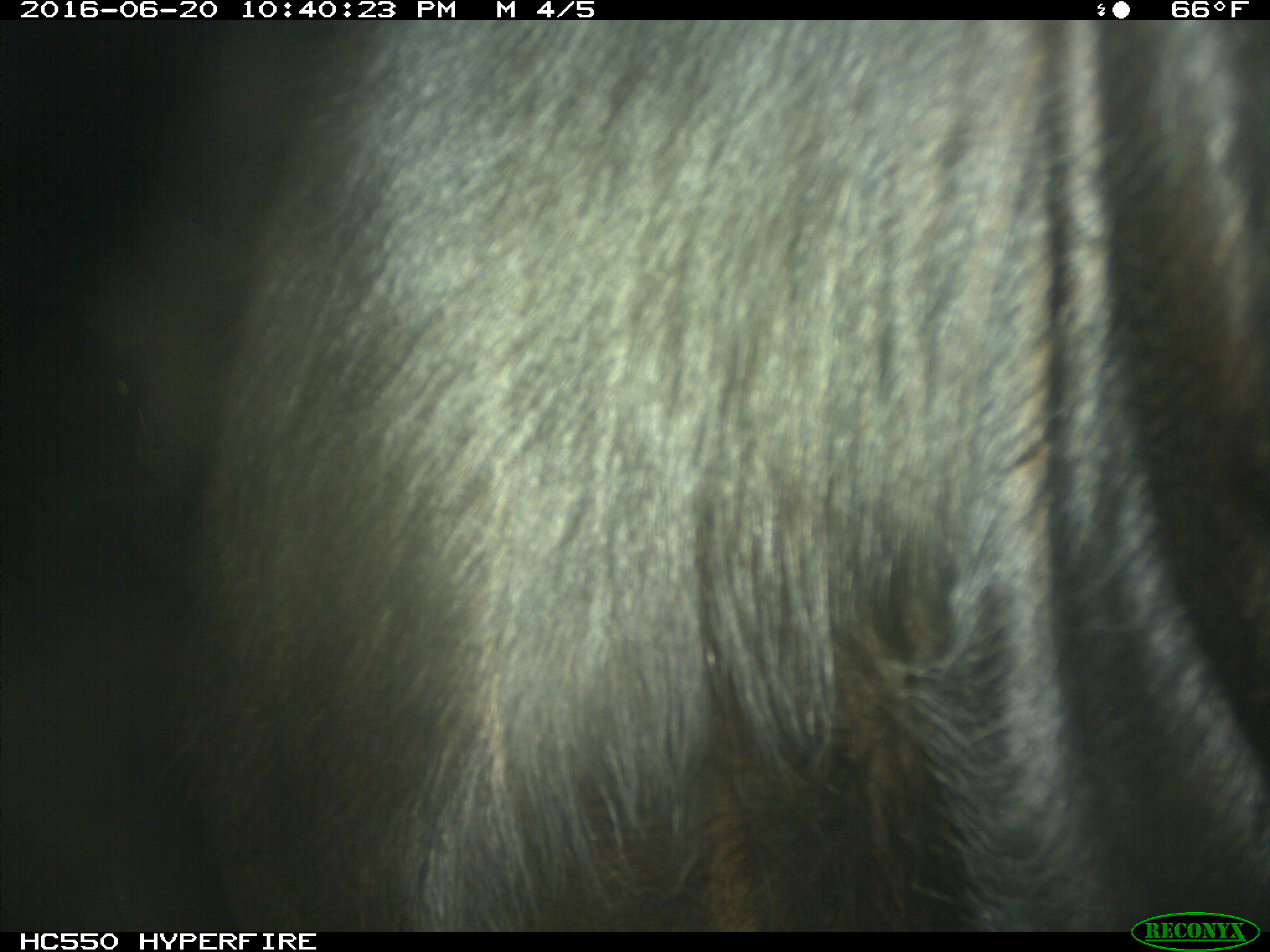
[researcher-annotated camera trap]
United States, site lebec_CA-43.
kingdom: Animalia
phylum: Chordata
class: Mammalia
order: Artiodactyla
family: Bovidae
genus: Bos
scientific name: Bos taurus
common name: domestic cow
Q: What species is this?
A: Bos taurus (domestic cow).